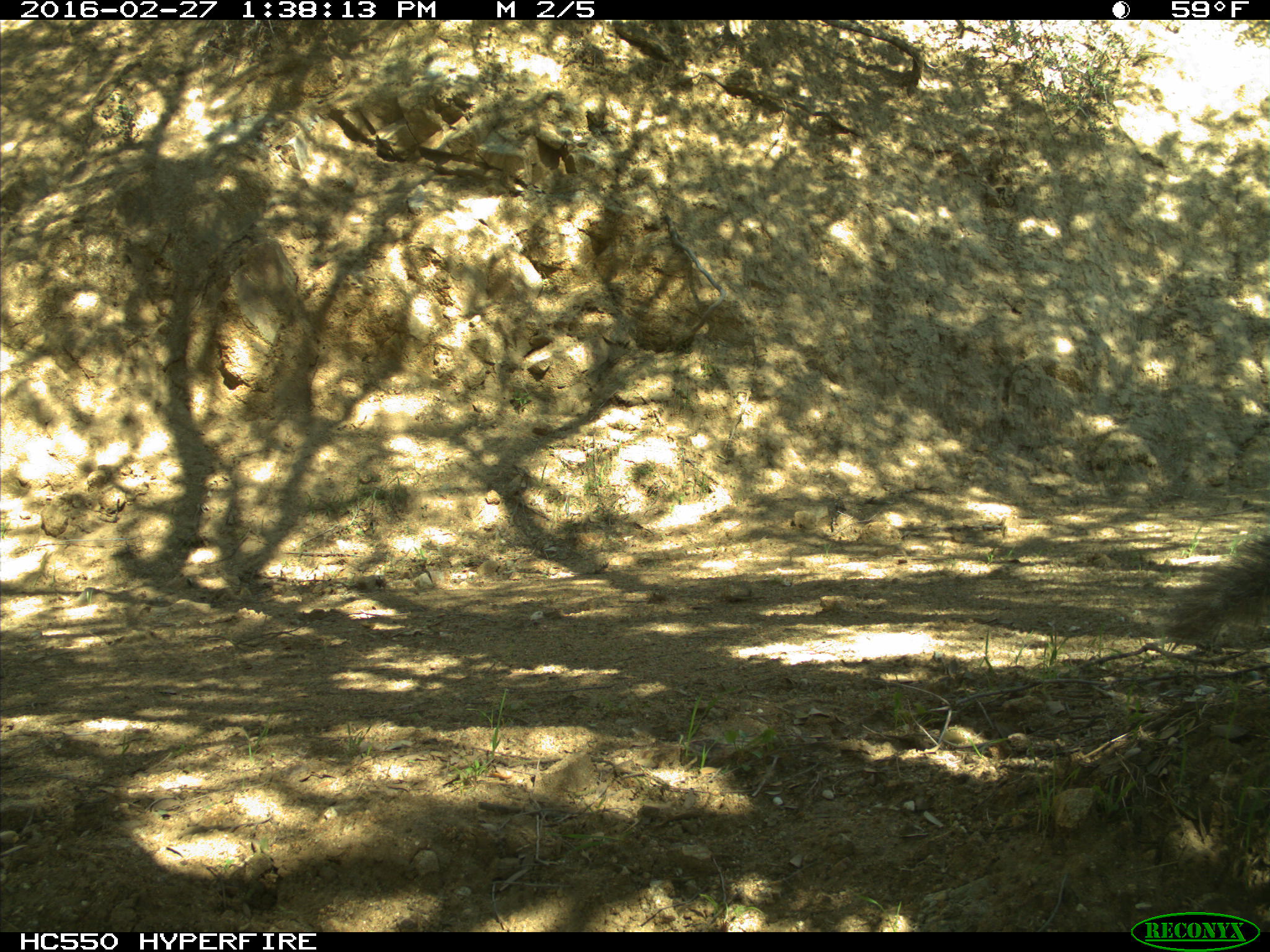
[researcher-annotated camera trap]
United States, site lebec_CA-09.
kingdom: Animalia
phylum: Chordata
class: Mammalia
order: Rodentia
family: Sciuridae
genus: Sciurus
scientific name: Sciurus carolinensis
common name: eastern gray squirrel